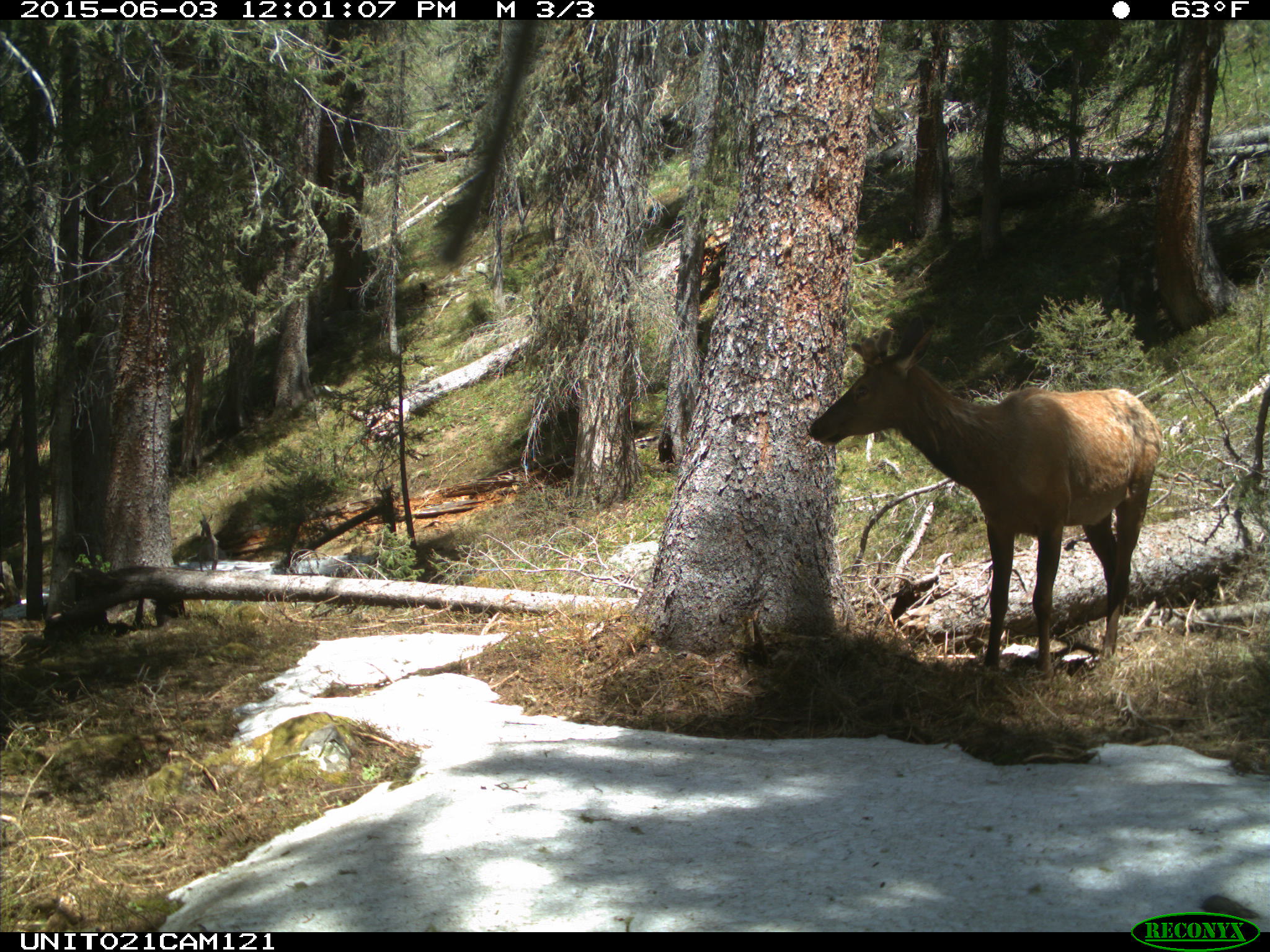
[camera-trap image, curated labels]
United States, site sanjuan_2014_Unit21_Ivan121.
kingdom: Animalia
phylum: Chordata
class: Mammalia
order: Artiodactyla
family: Cervidae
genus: Cervus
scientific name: Cervus elaphus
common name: red deer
Cervus elaphus (red deer).